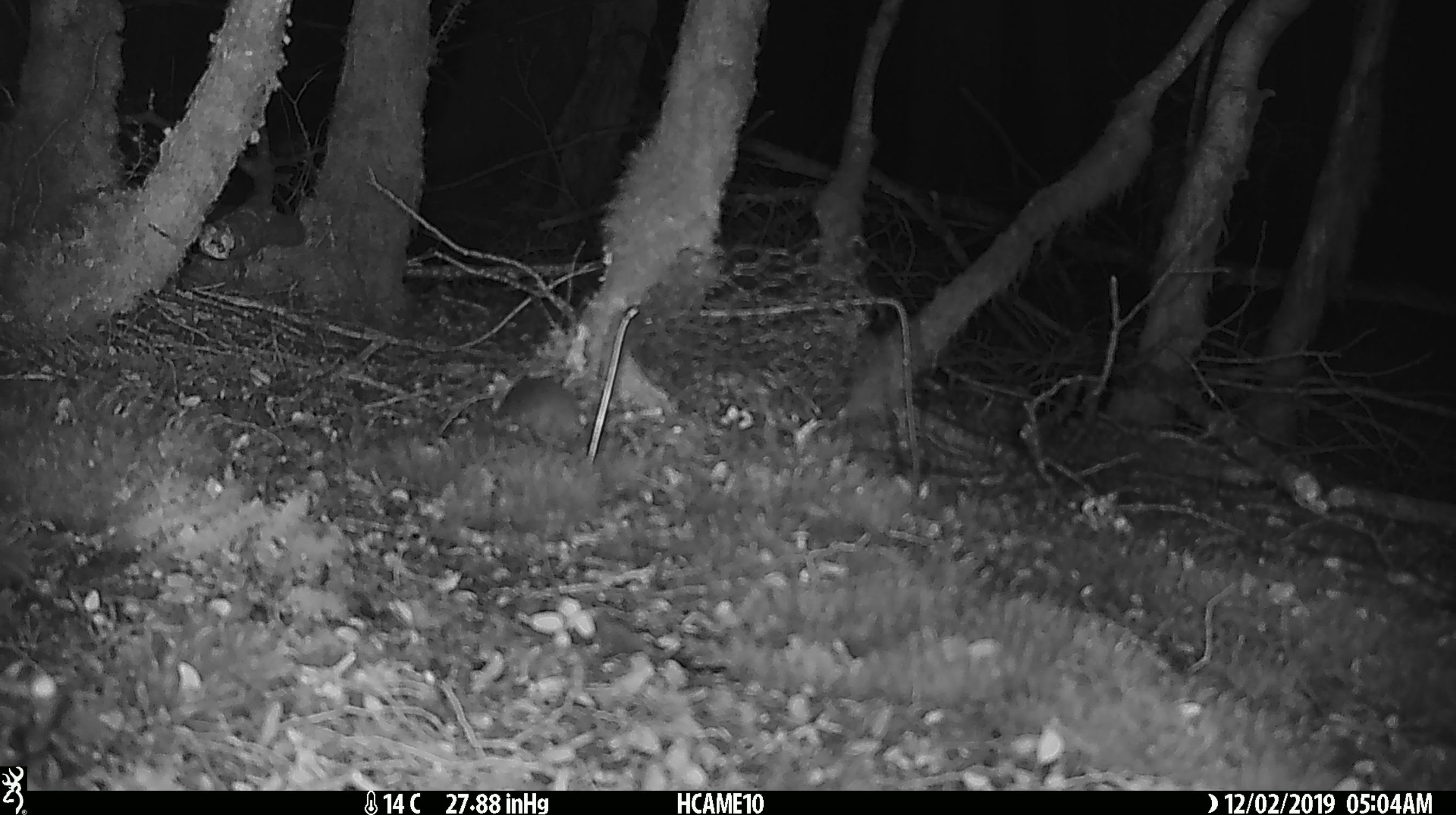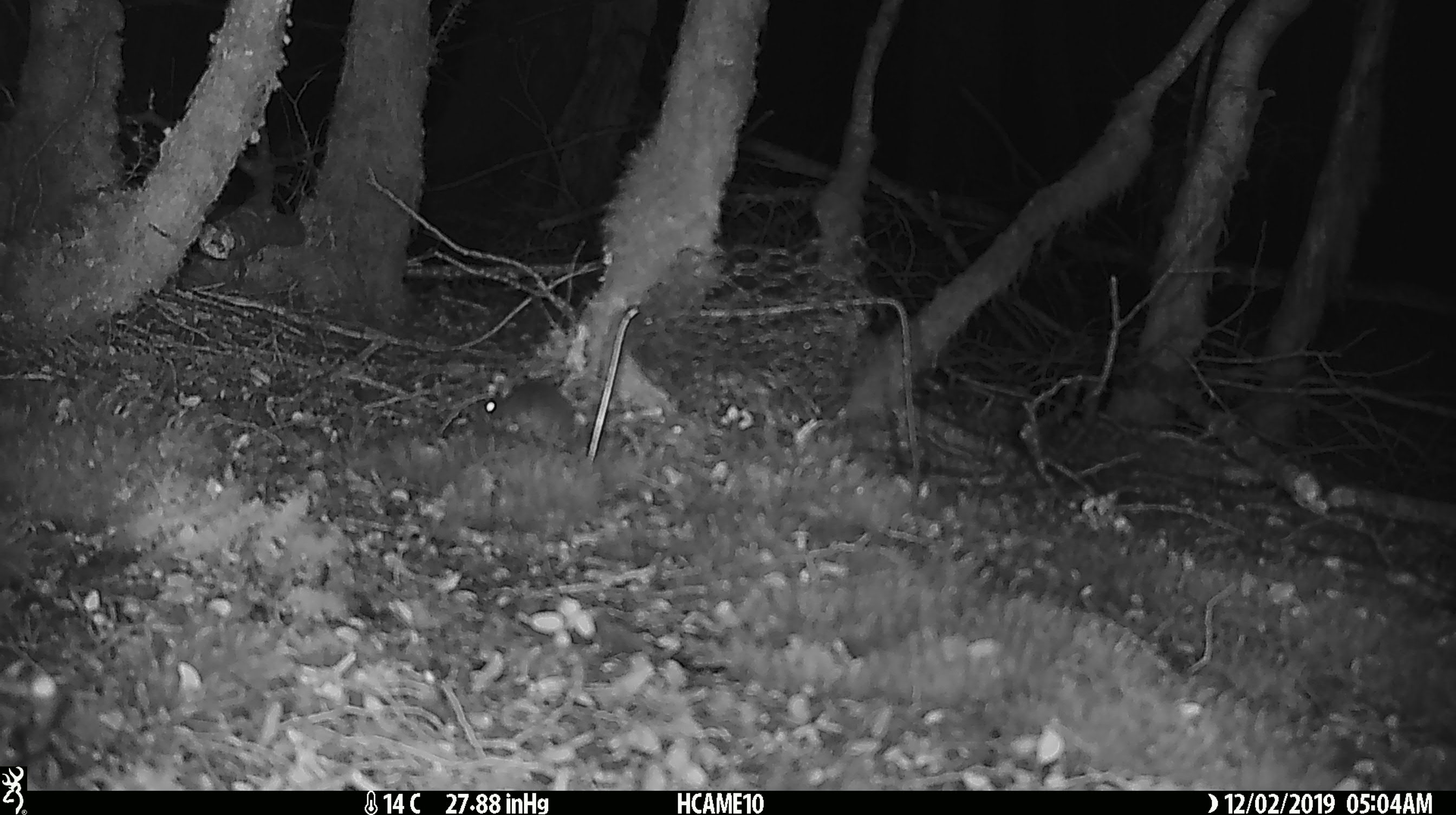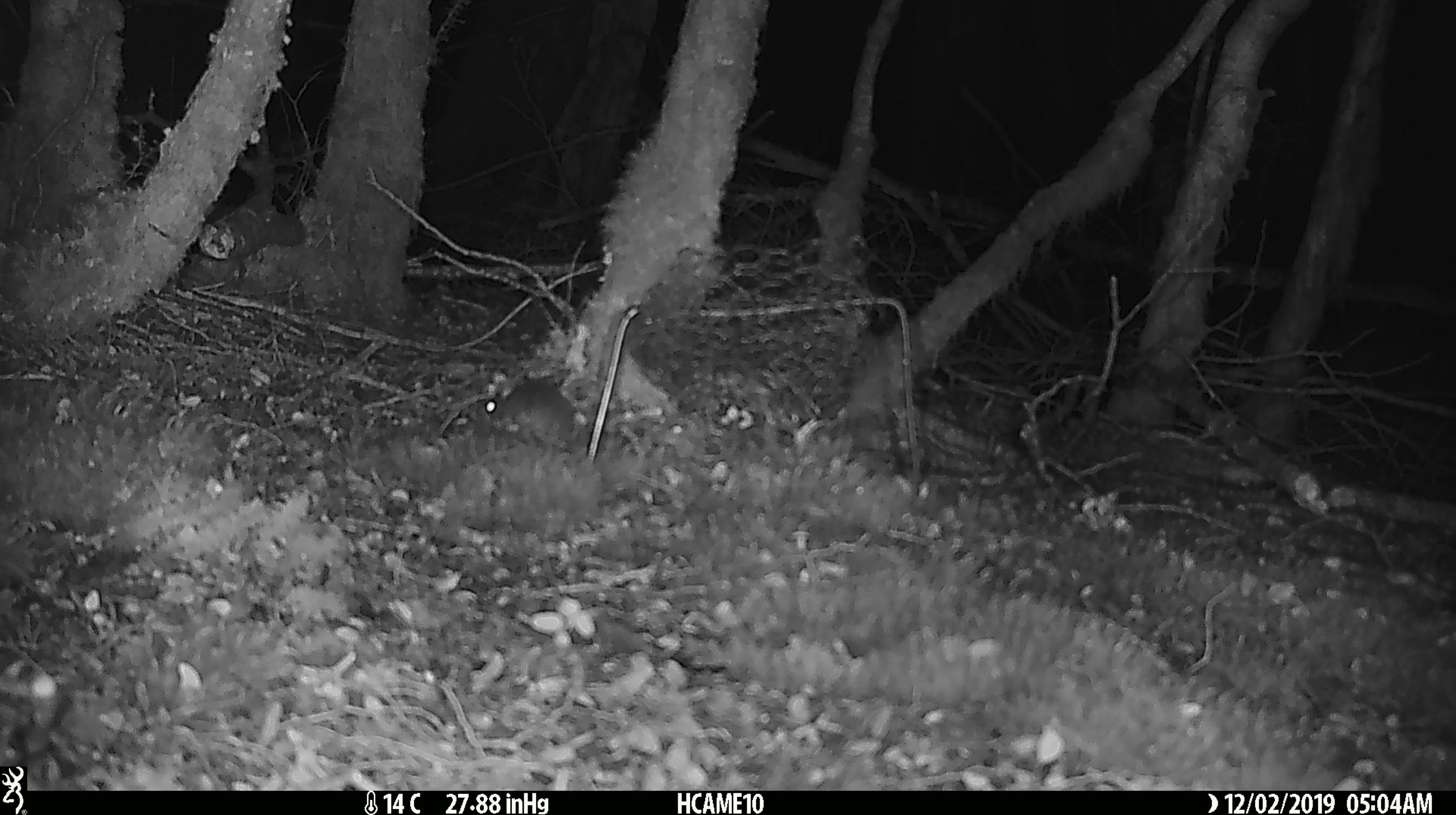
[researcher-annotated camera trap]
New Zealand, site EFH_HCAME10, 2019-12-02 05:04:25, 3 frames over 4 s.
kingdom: Animalia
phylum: Chordata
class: Mammalia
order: Rodentia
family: Muridae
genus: Mus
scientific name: Mus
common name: mouse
Mouse (Mus).